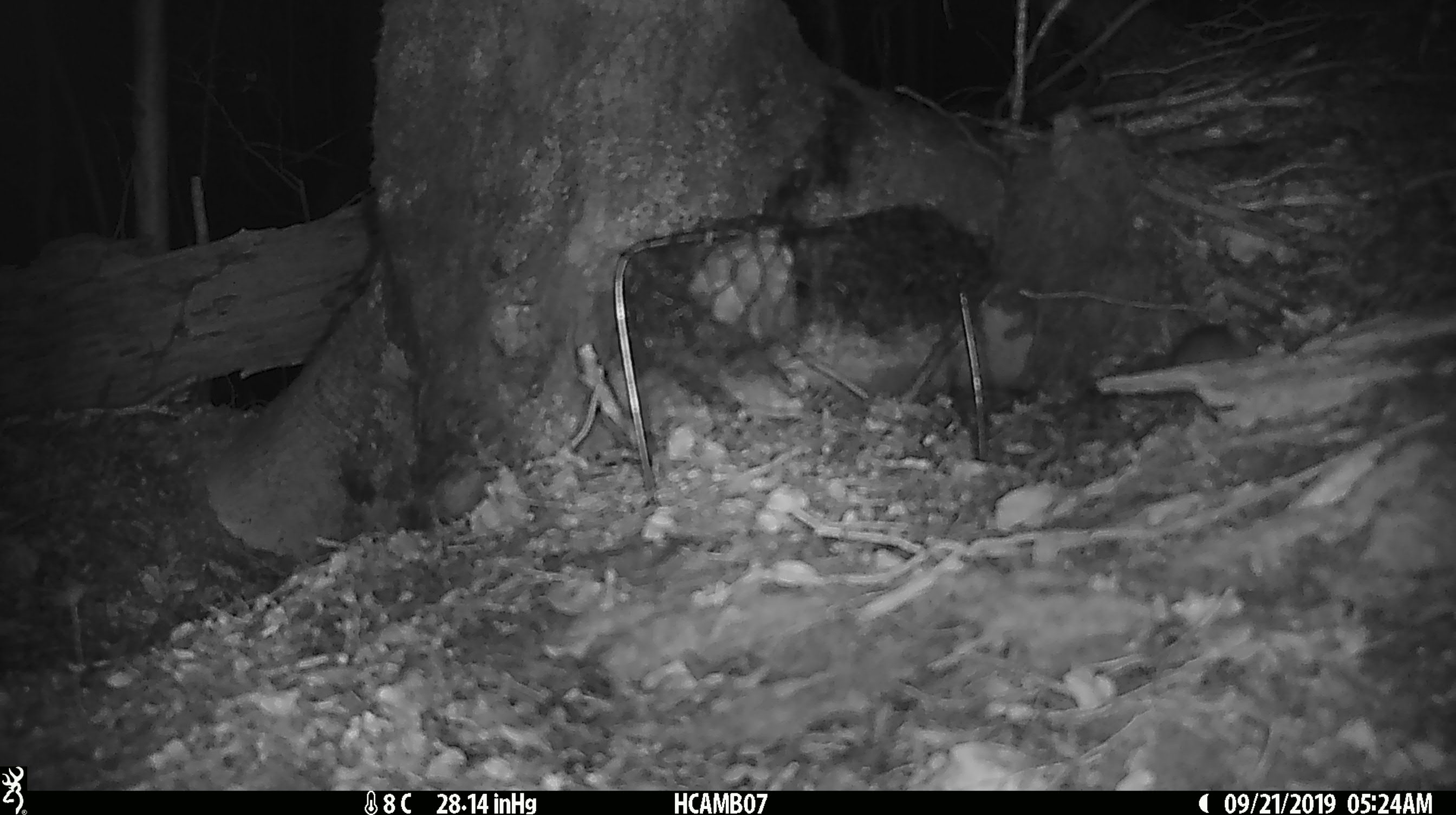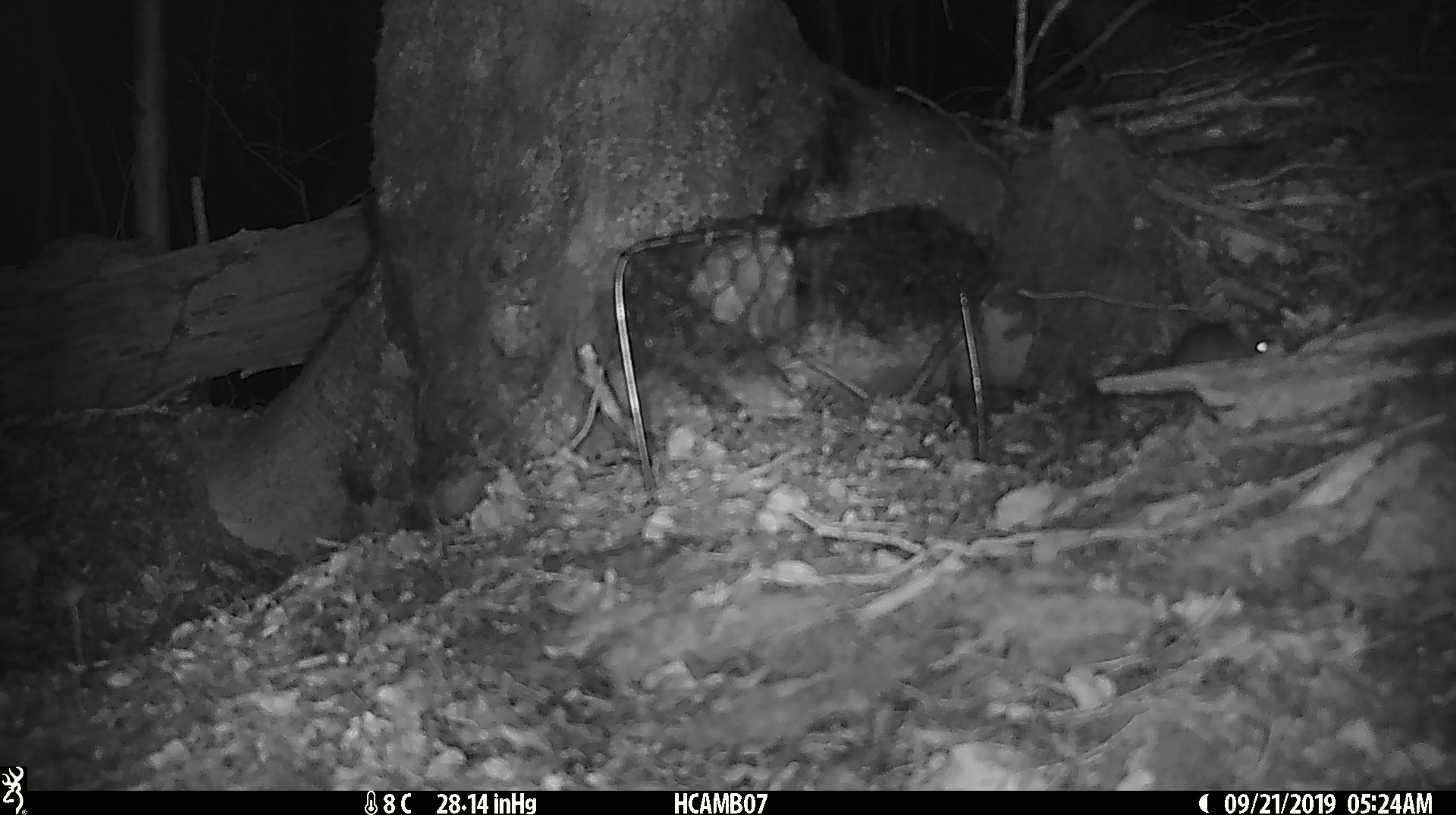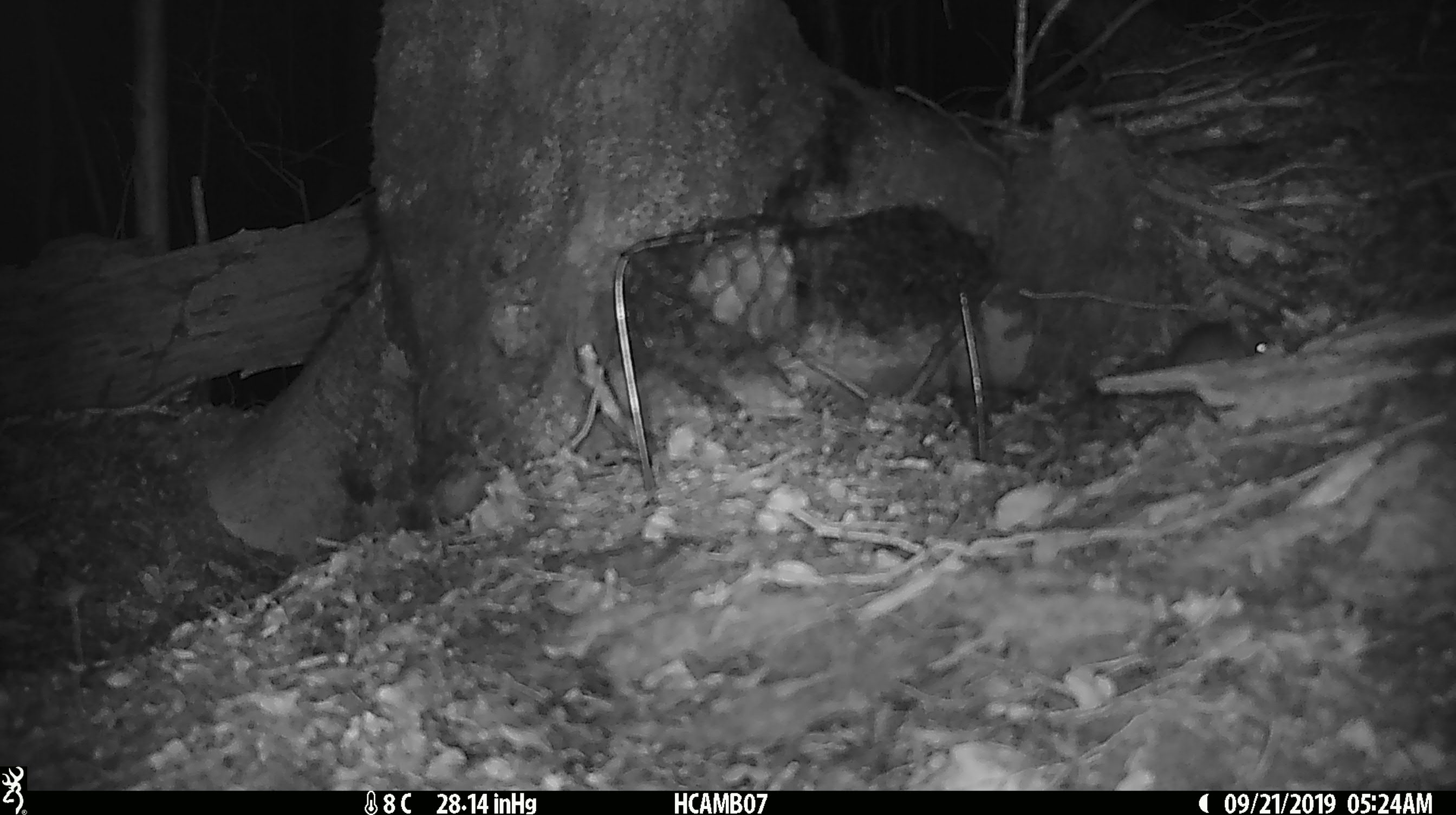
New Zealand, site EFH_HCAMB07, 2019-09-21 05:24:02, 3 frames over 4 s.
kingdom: Animalia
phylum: Chordata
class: Mammalia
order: Rodentia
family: Muridae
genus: Mus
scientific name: Mus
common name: mouse